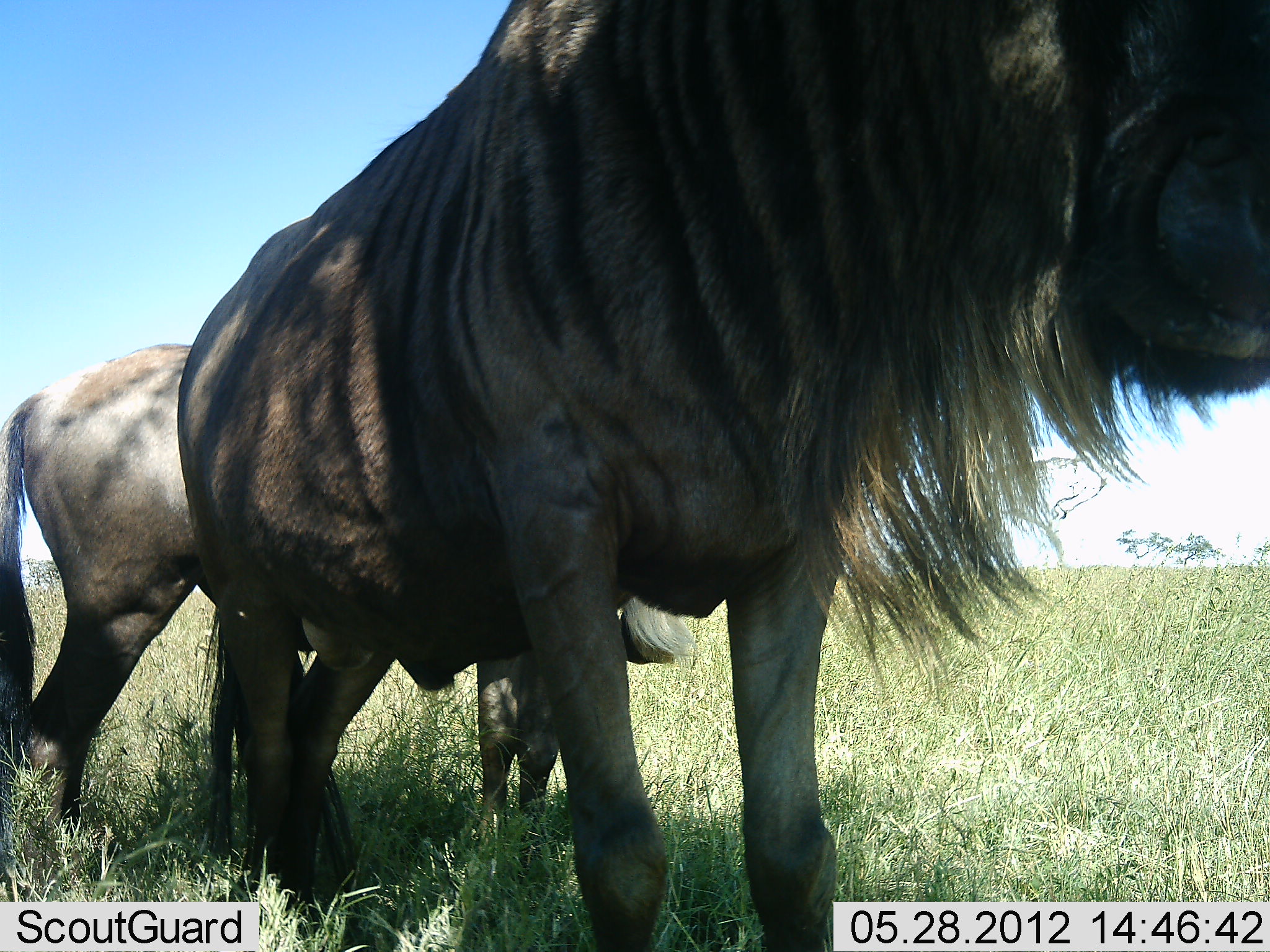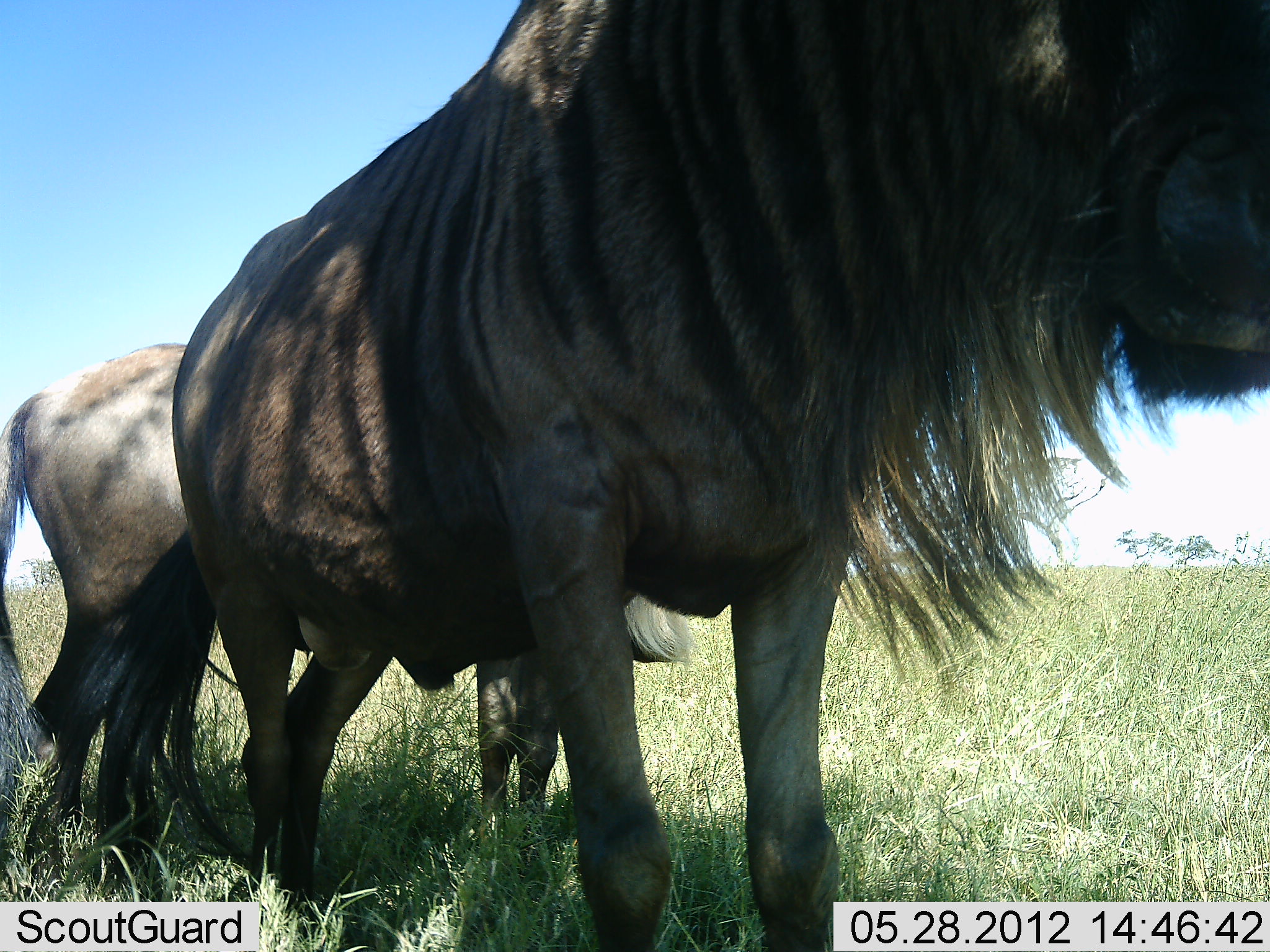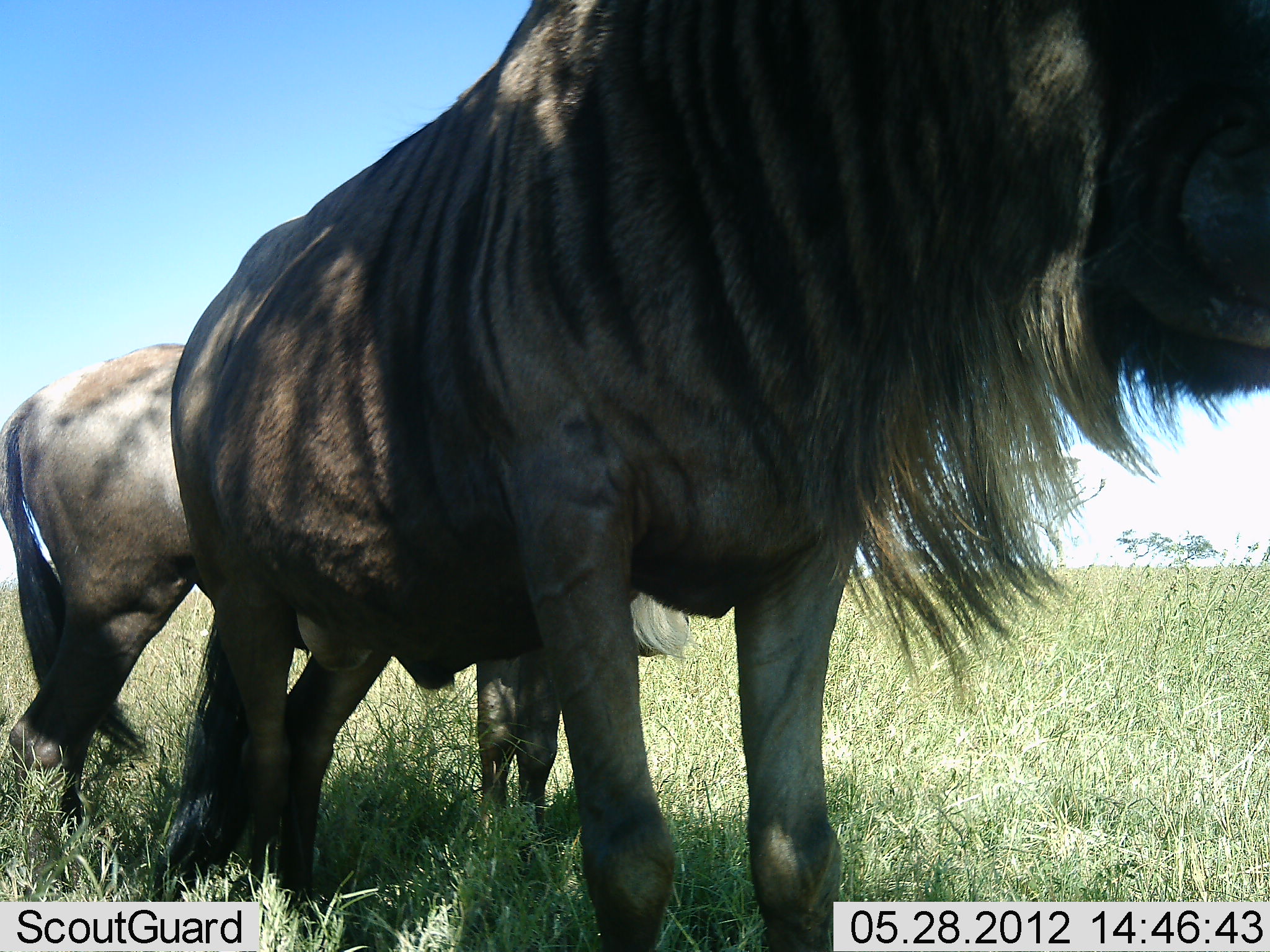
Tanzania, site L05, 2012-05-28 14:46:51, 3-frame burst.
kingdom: Animalia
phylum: Chordata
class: Mammalia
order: Artiodactyla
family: Bovidae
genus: Connochaetes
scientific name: Connochaetes taurinus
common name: blue wildebeest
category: wildebeest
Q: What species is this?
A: Wildebeest (blue wildebeest) (Connochaetes taurinus).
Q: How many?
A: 2.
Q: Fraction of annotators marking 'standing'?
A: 90%.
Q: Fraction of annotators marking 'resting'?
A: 10%.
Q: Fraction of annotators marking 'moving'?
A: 0%.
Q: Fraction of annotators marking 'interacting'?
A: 0%.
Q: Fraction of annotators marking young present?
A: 0%.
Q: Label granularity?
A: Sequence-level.